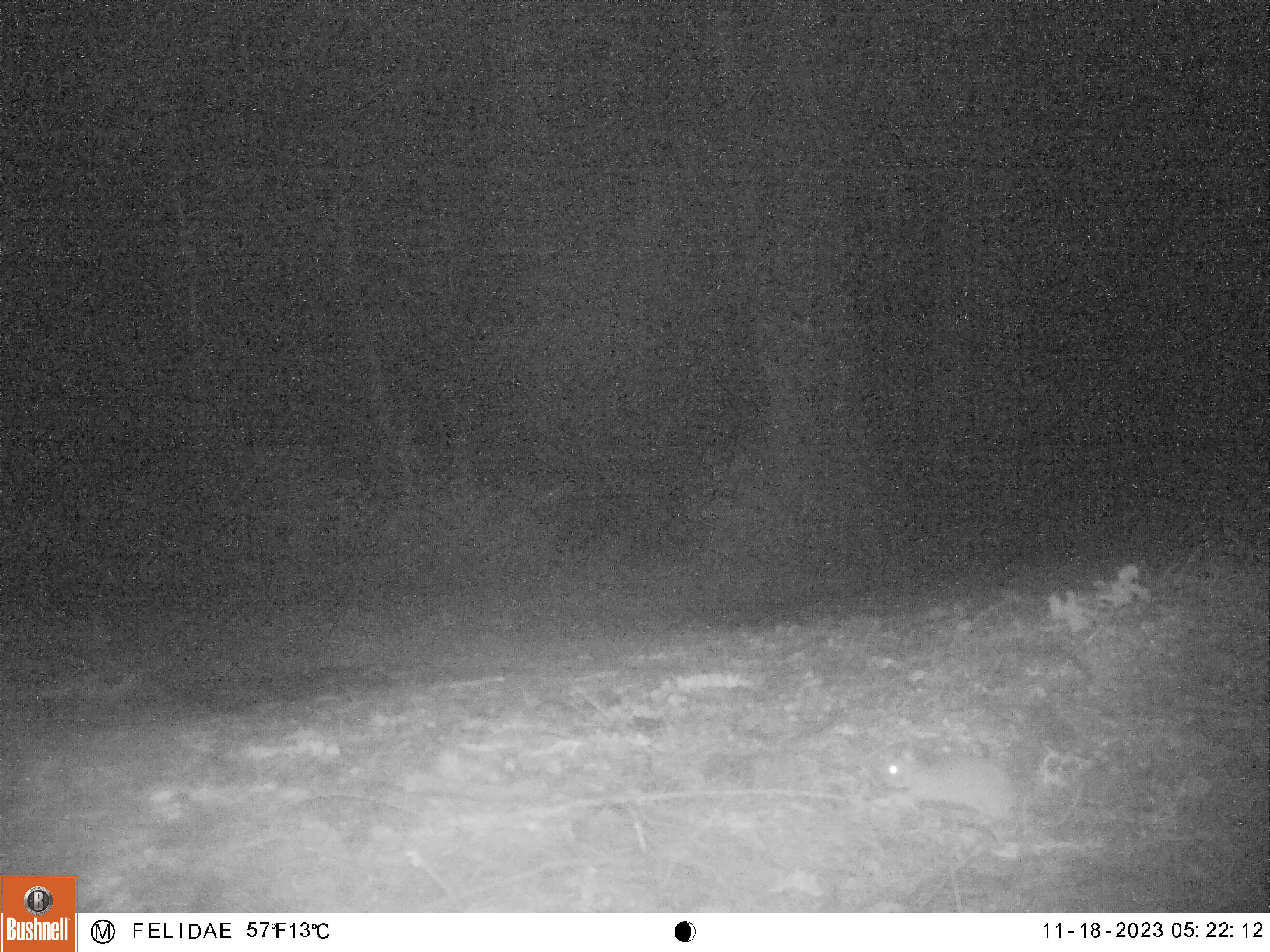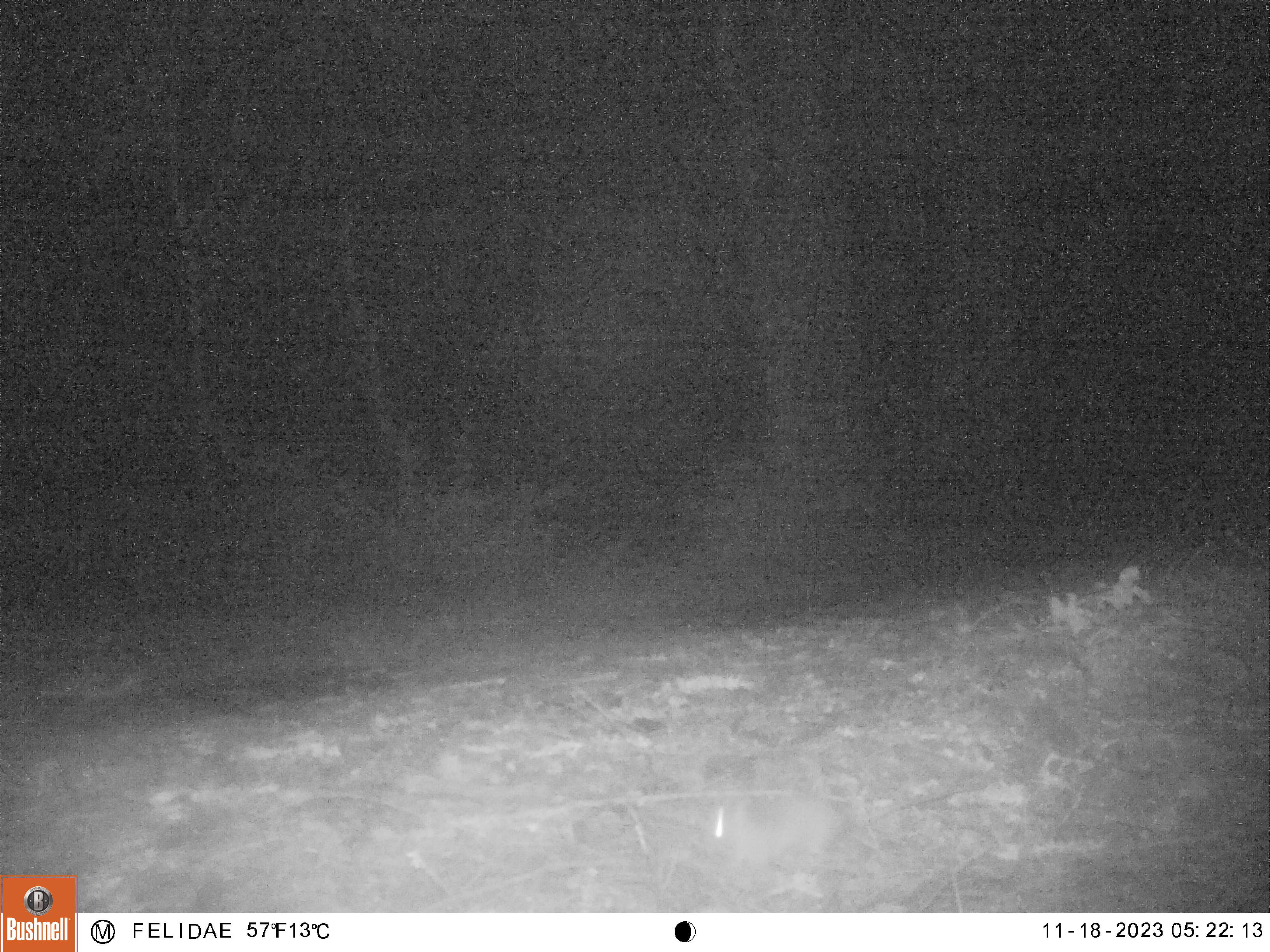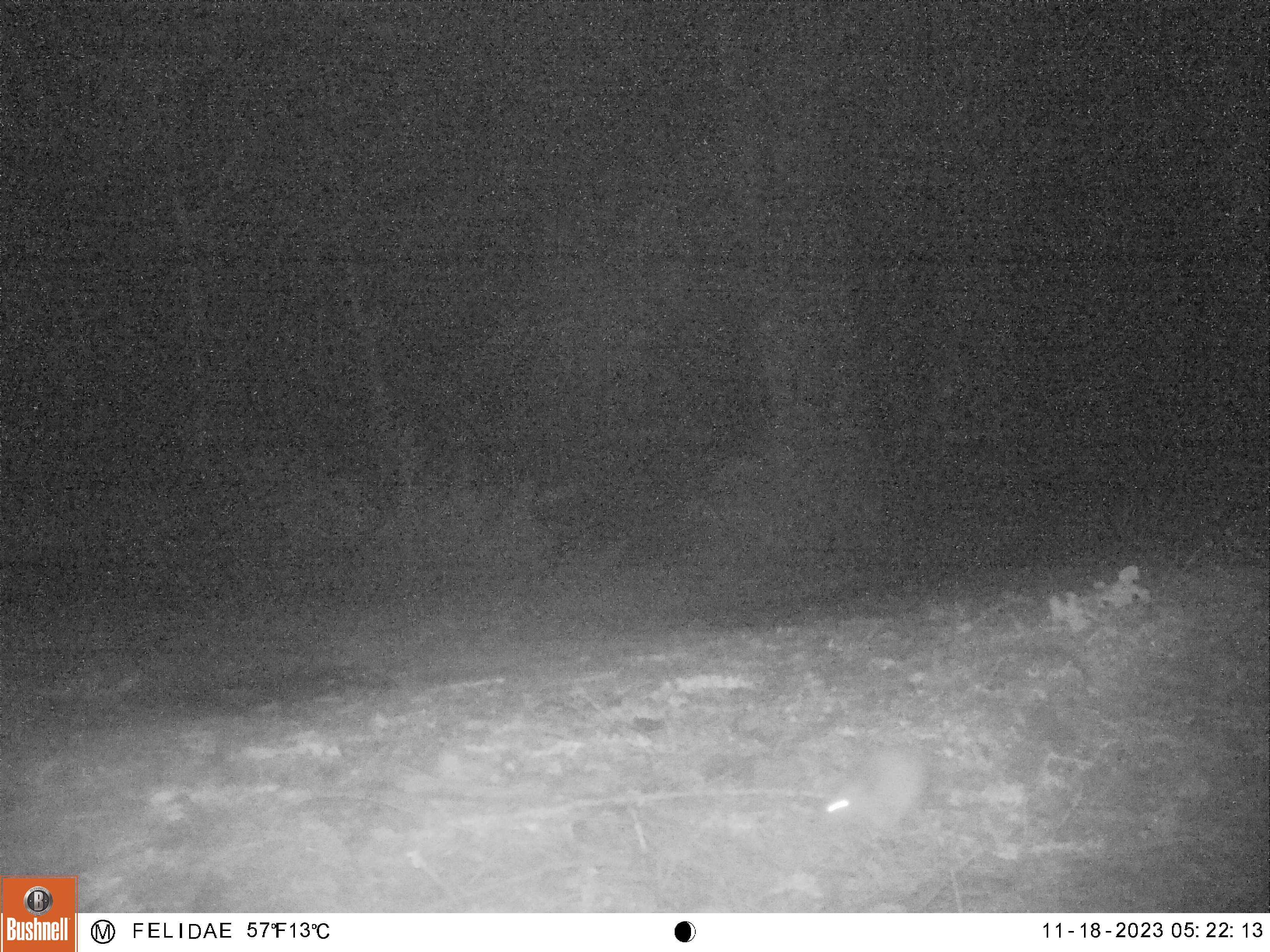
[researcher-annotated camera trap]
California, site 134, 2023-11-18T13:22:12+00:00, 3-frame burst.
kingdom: Animalia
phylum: Chordata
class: Mammalia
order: Lagomorpha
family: Leporidae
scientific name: Leporidae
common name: rabbit